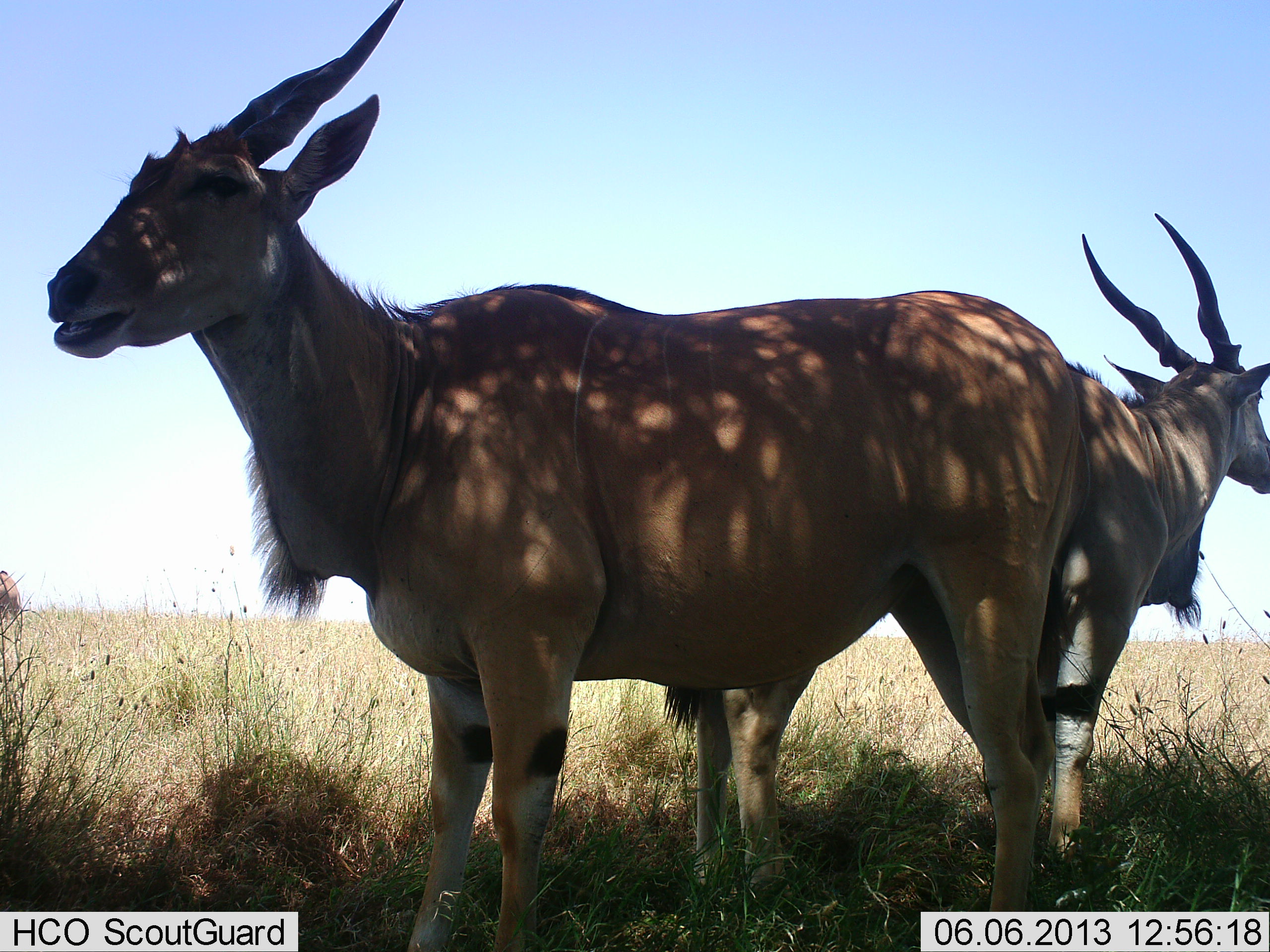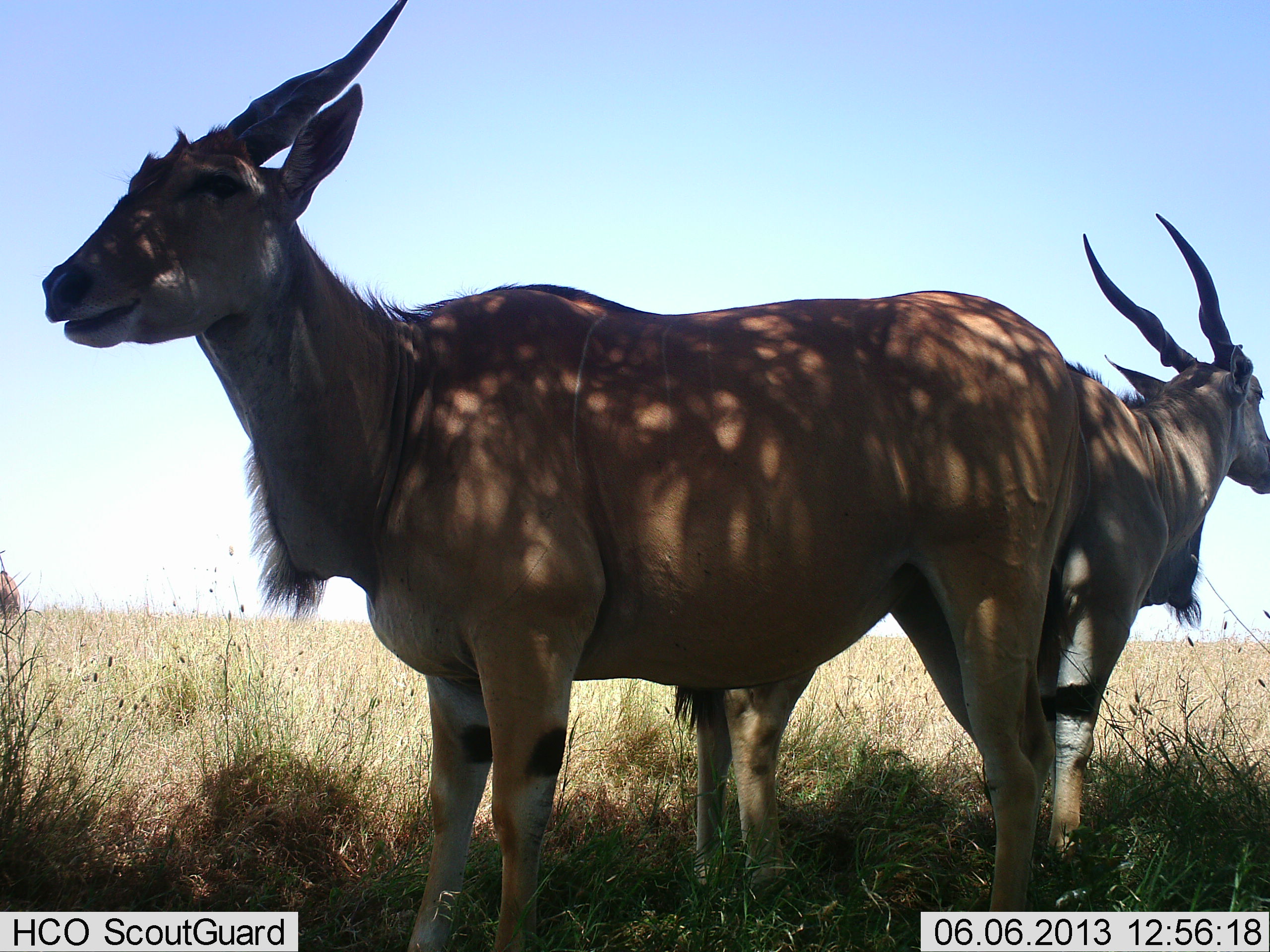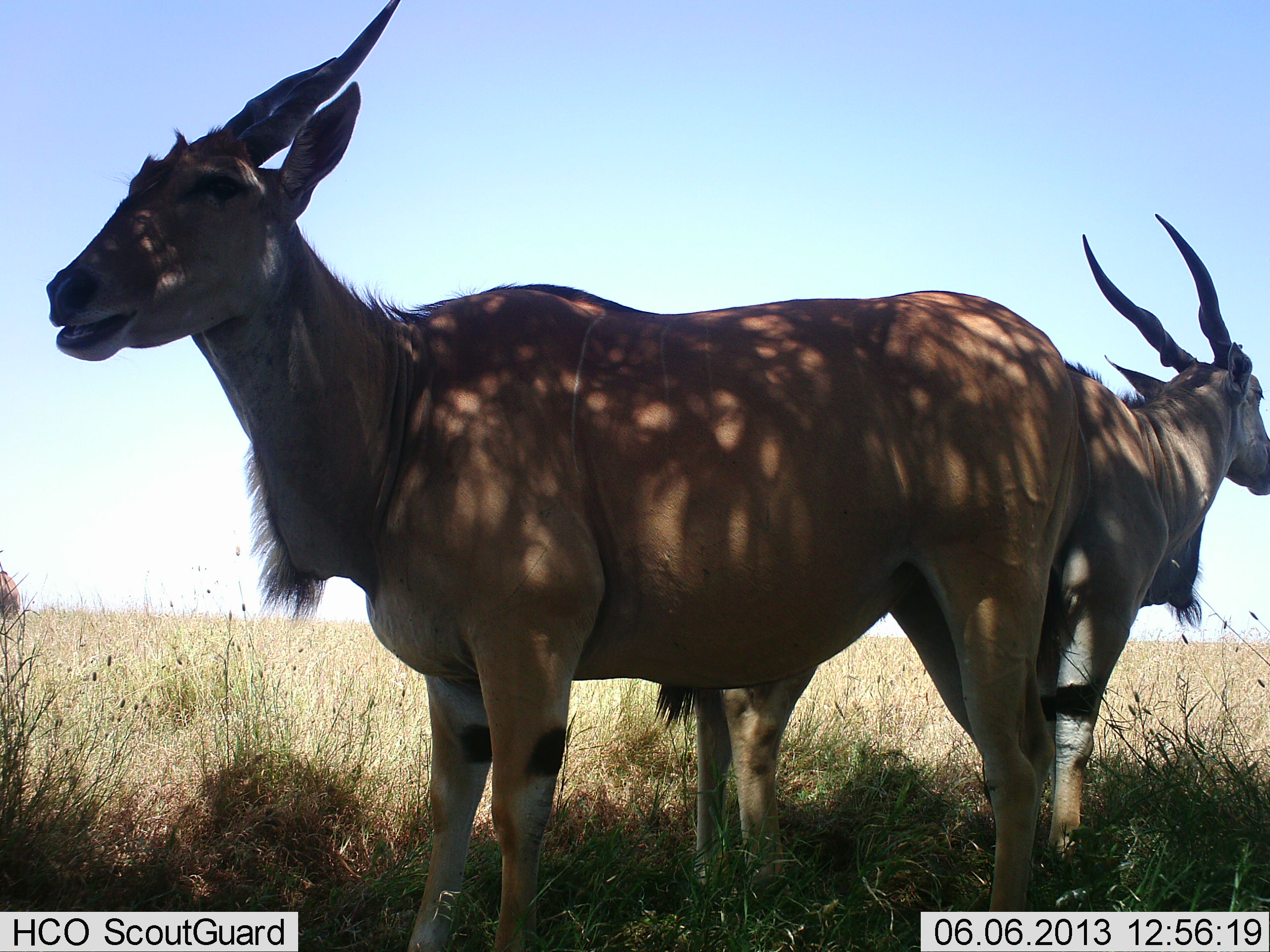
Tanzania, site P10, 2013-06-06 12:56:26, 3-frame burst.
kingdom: Animalia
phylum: Chordata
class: Mammalia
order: Artiodactyla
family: Bovidae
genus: Tragelaphus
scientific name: Tragelaphus oryx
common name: eland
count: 2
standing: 100%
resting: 0%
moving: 0%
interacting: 0%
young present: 0%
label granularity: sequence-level